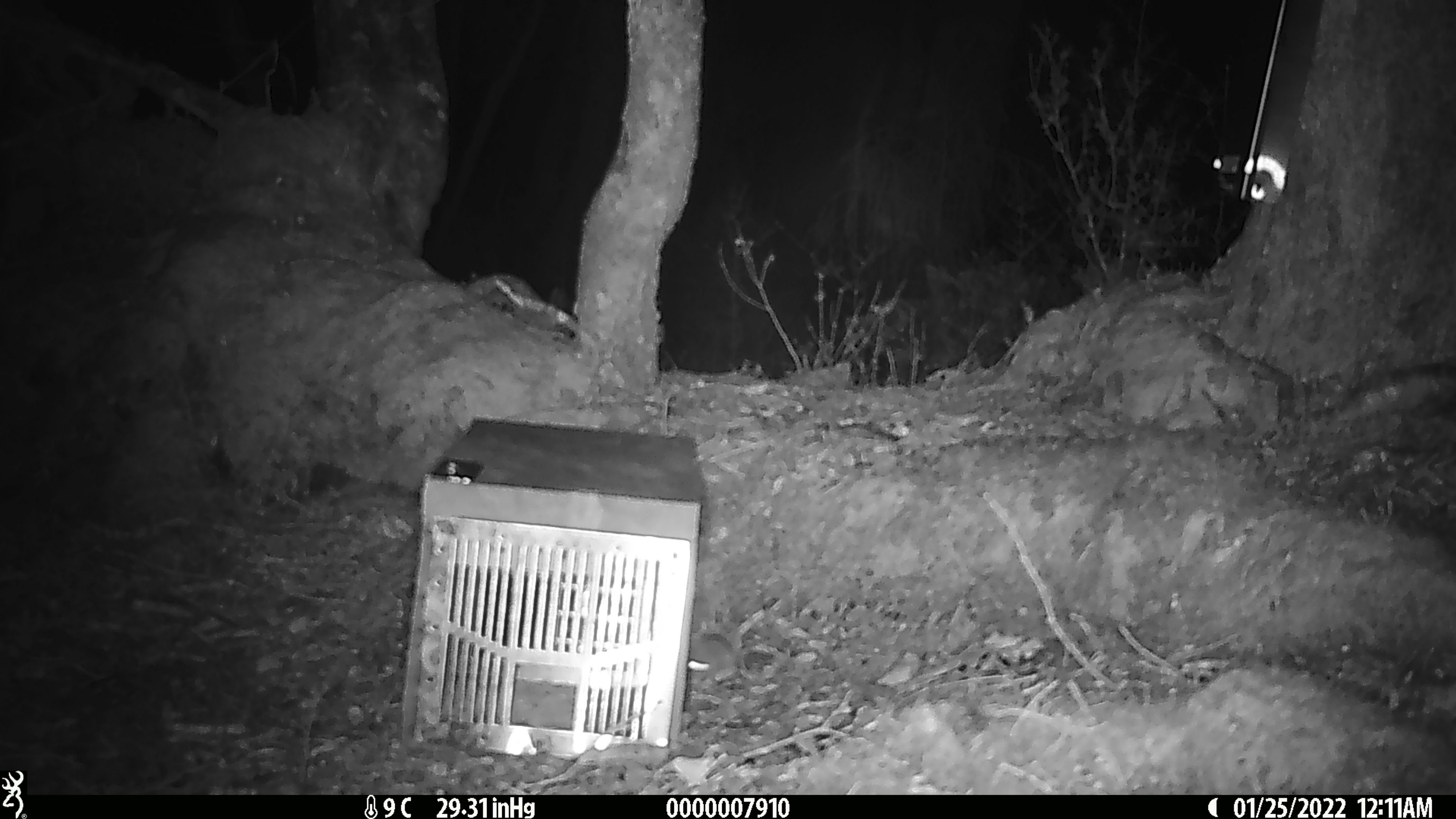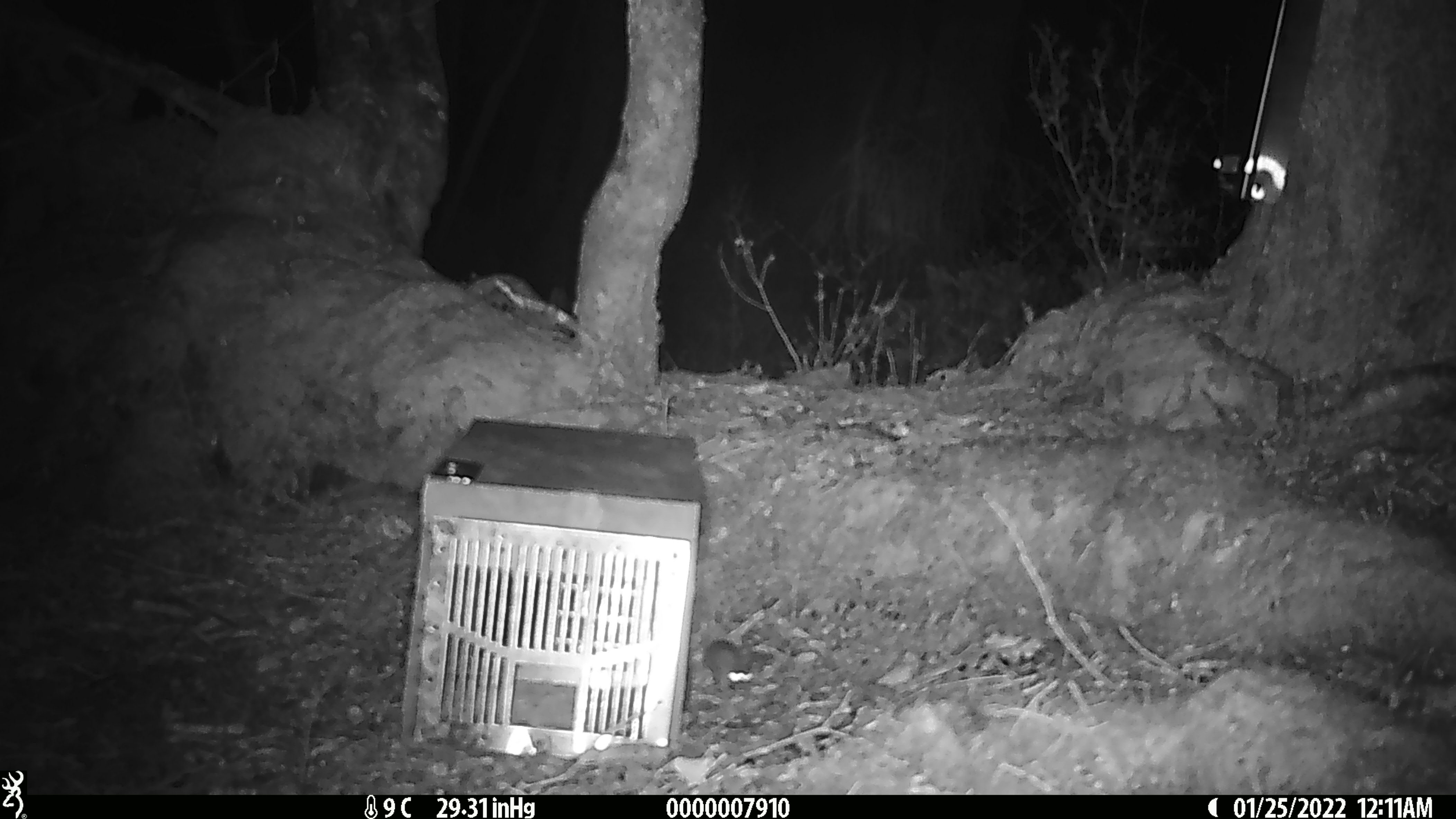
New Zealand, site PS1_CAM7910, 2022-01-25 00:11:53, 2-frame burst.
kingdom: Animalia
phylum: Chordata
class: Mammalia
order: Rodentia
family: Muridae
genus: Mus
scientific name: Mus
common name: mouse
Mouse (Mus).